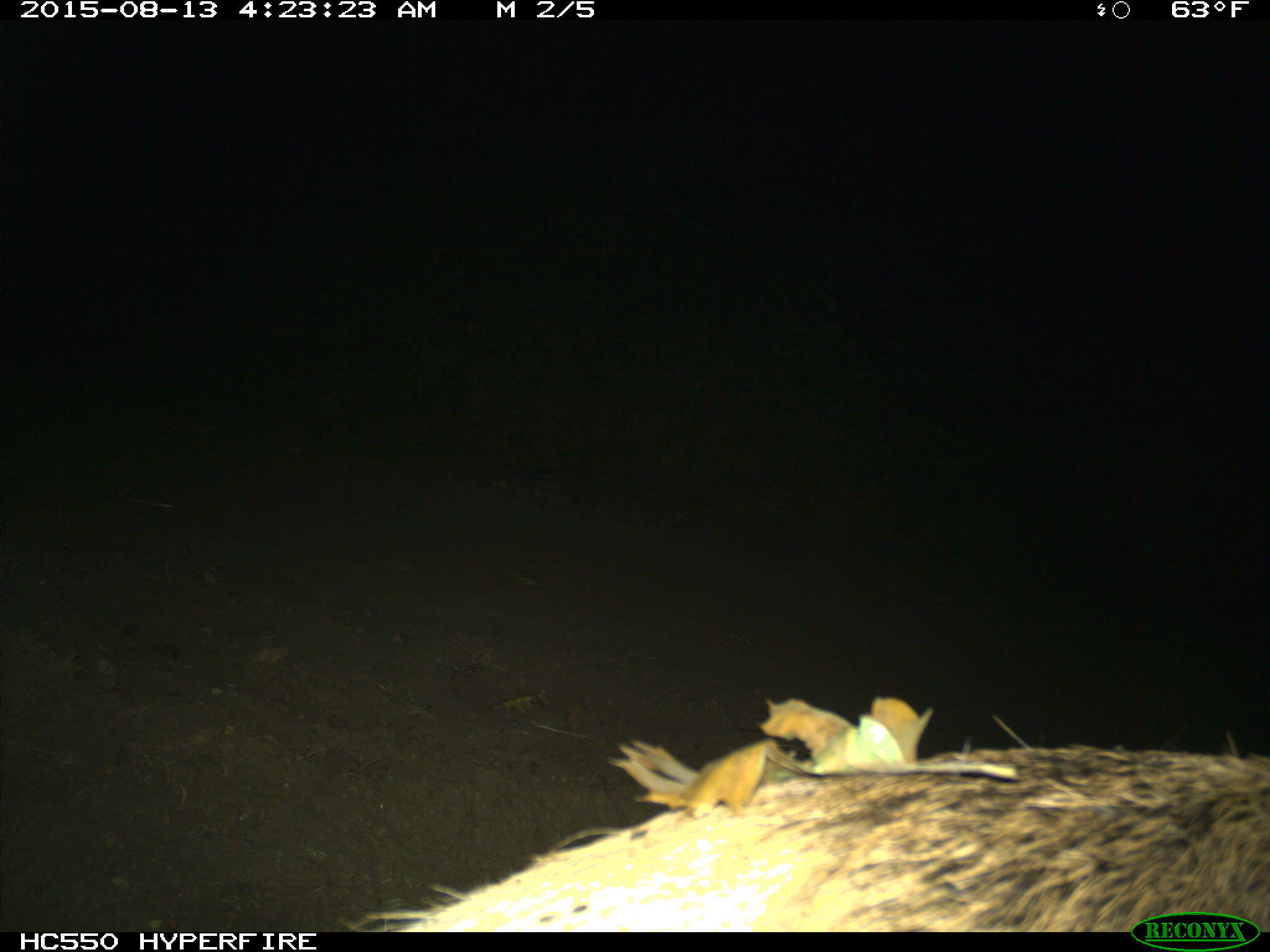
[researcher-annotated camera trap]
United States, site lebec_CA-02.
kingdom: Animalia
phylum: Chordata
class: Mammalia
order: Artiodactyla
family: Cervidae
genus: Cervus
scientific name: Cervus canadensis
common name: elk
Cervus canadensis (elk).